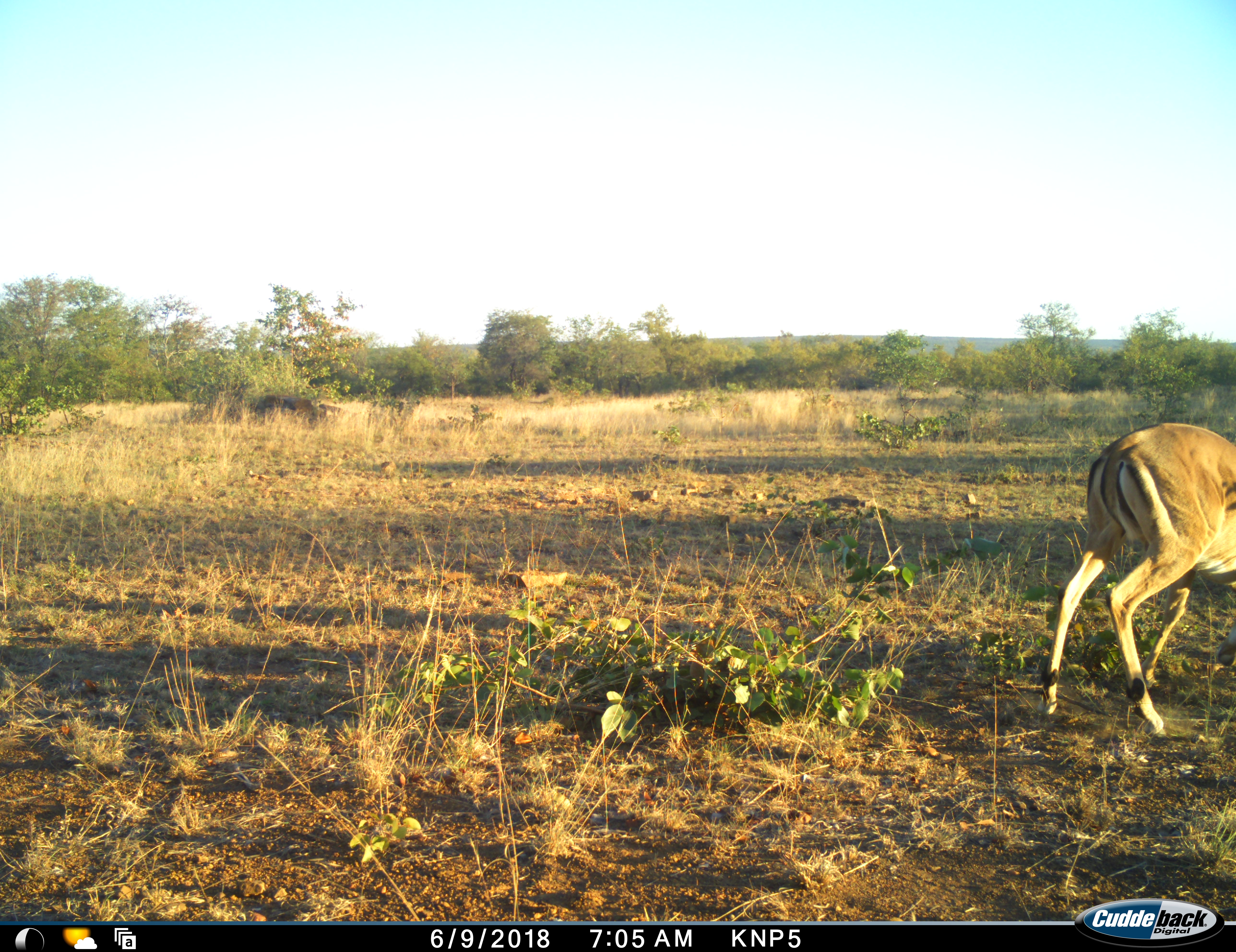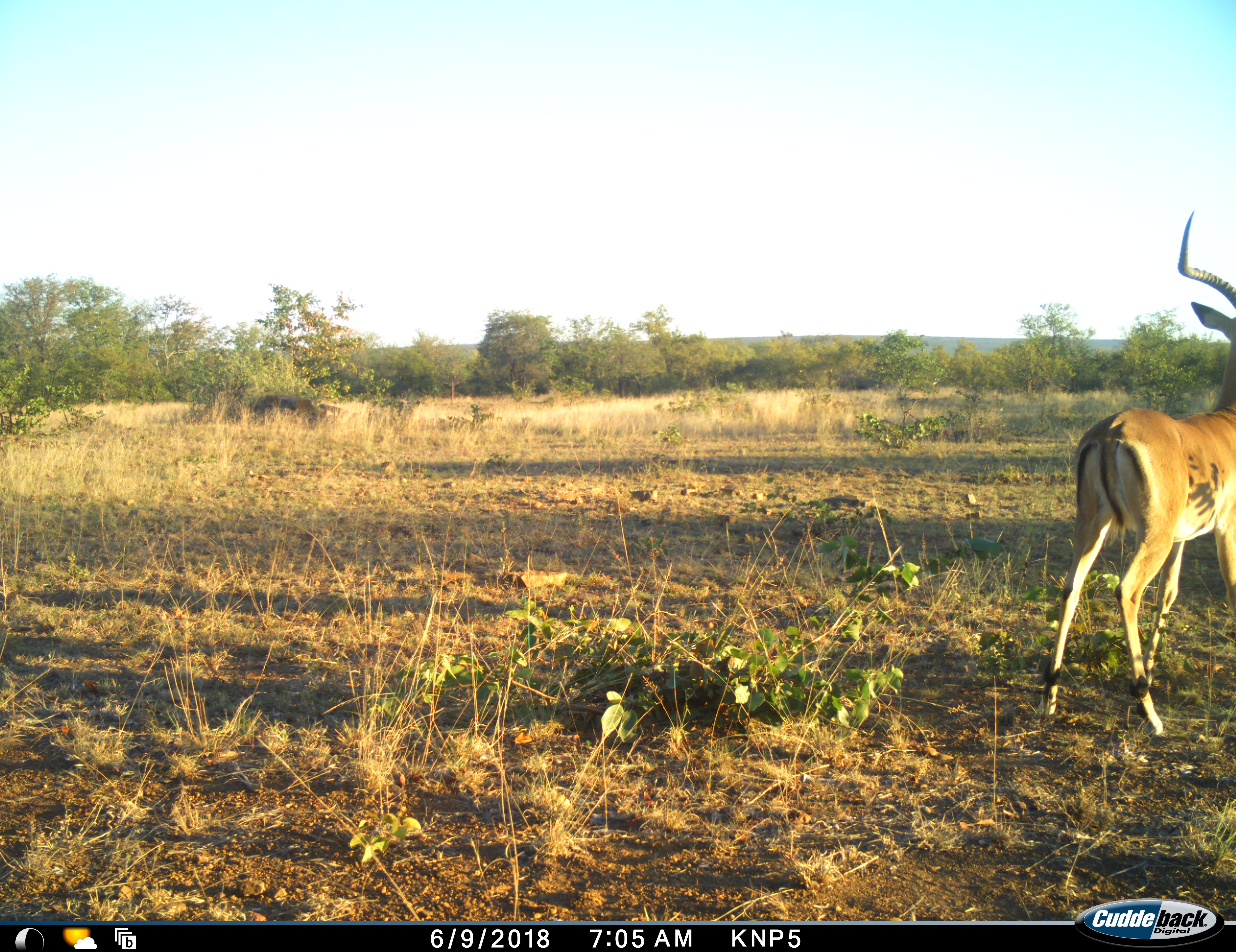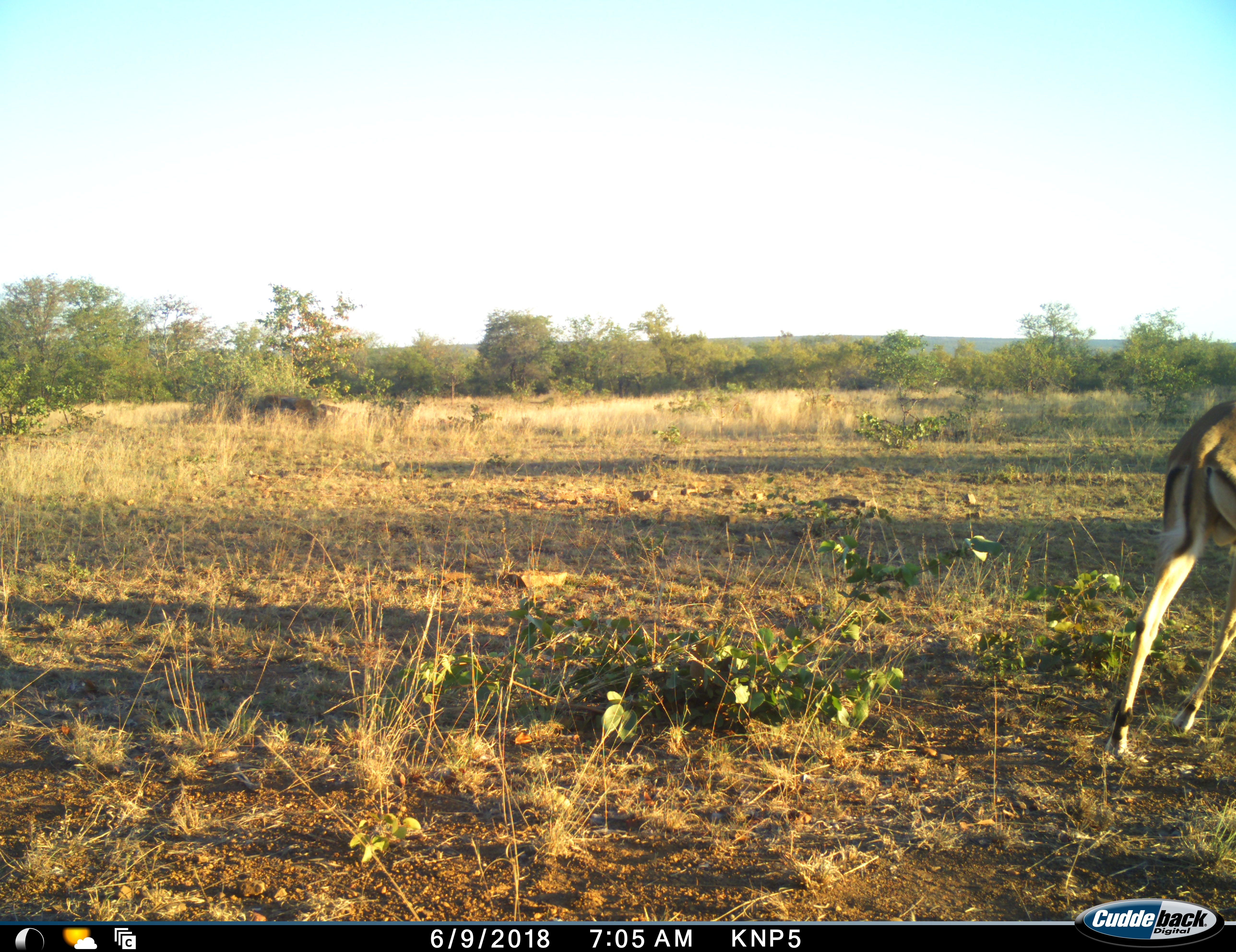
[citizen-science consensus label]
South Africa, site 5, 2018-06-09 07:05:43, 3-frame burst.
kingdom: Animalia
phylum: Chordata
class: Mammalia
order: Artiodactyla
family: Bovidae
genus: Aepyceros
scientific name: Aepyceros melampus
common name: impala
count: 1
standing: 56%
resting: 0%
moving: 22%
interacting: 11%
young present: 0%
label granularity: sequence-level